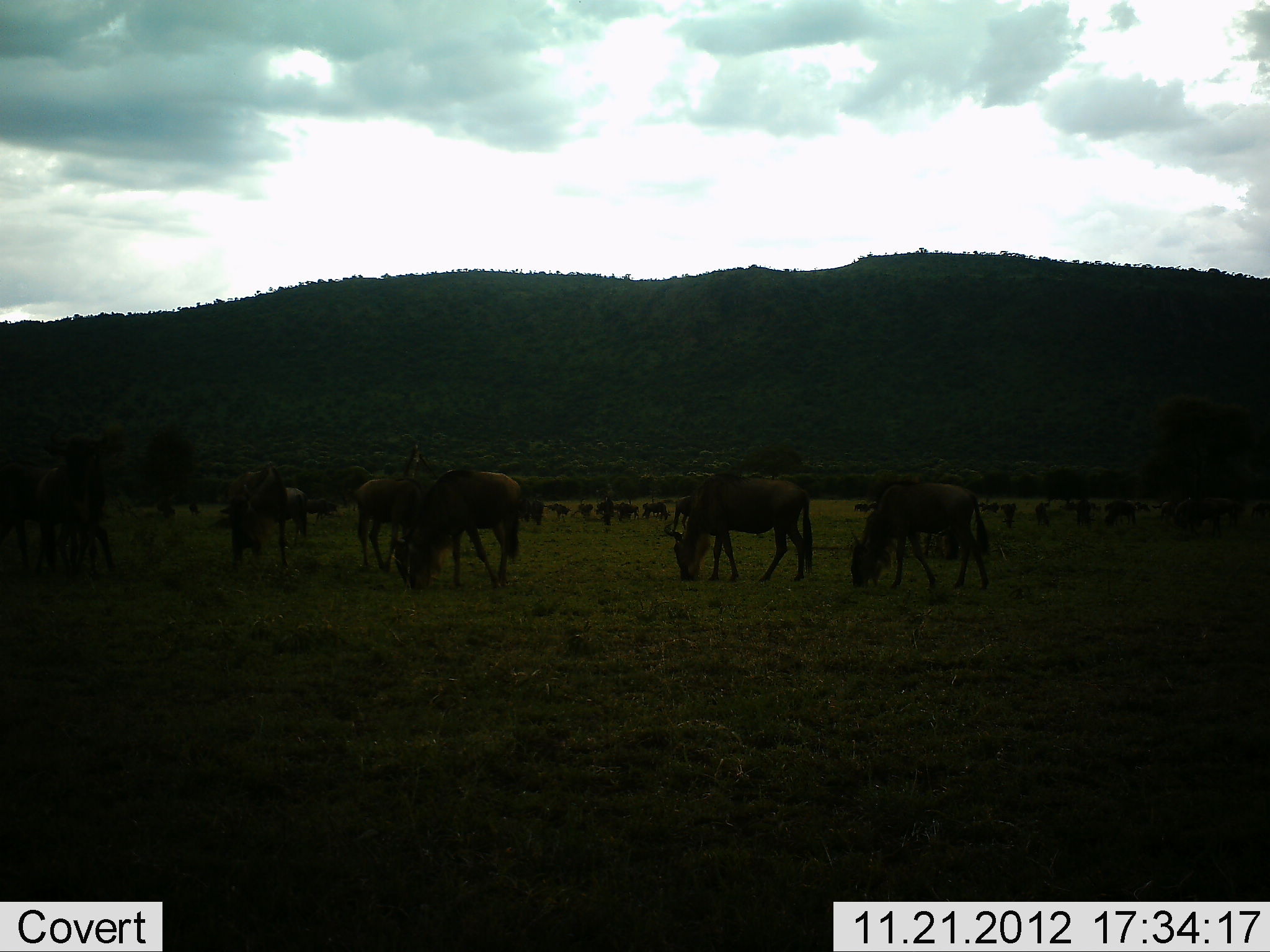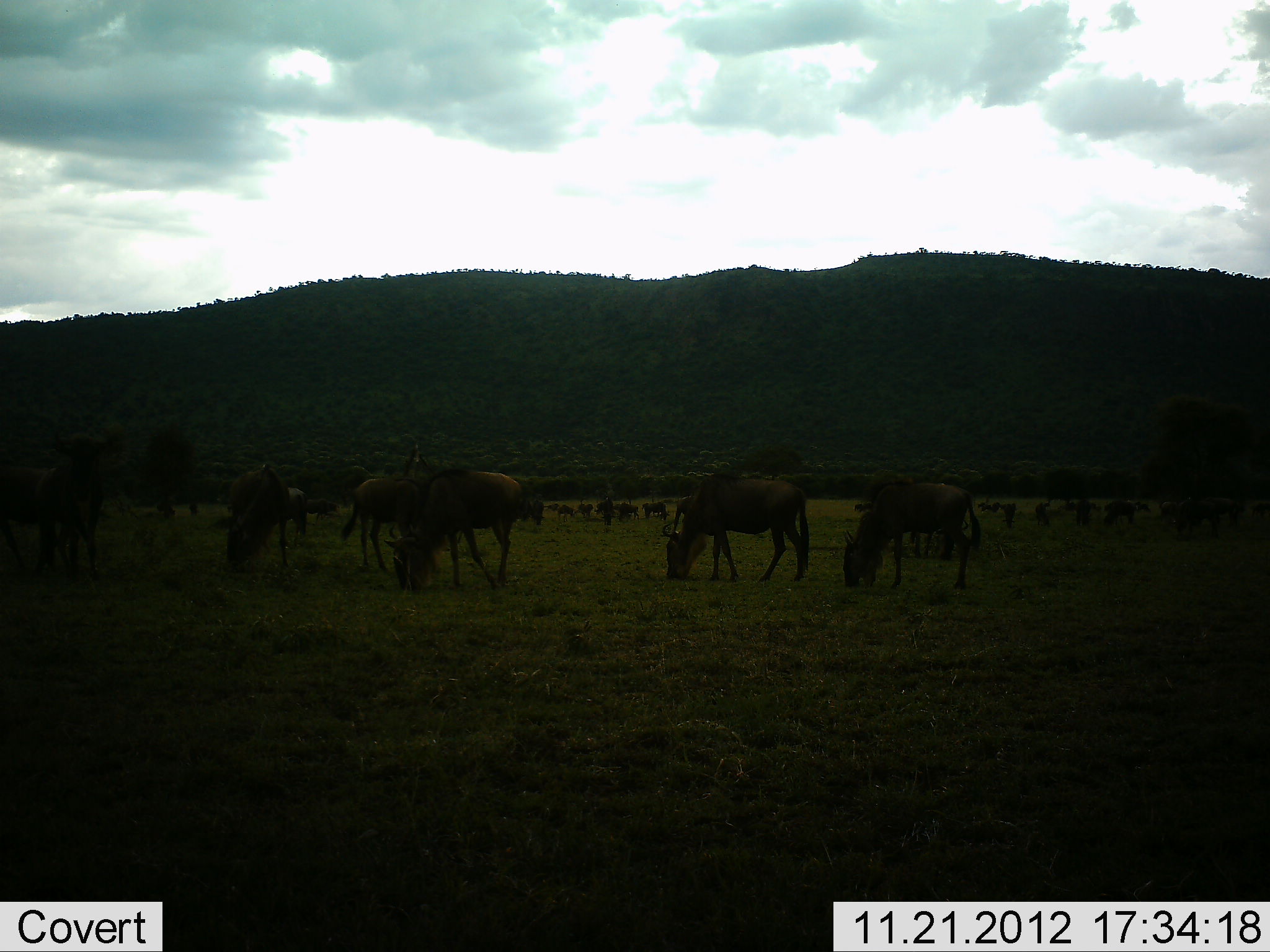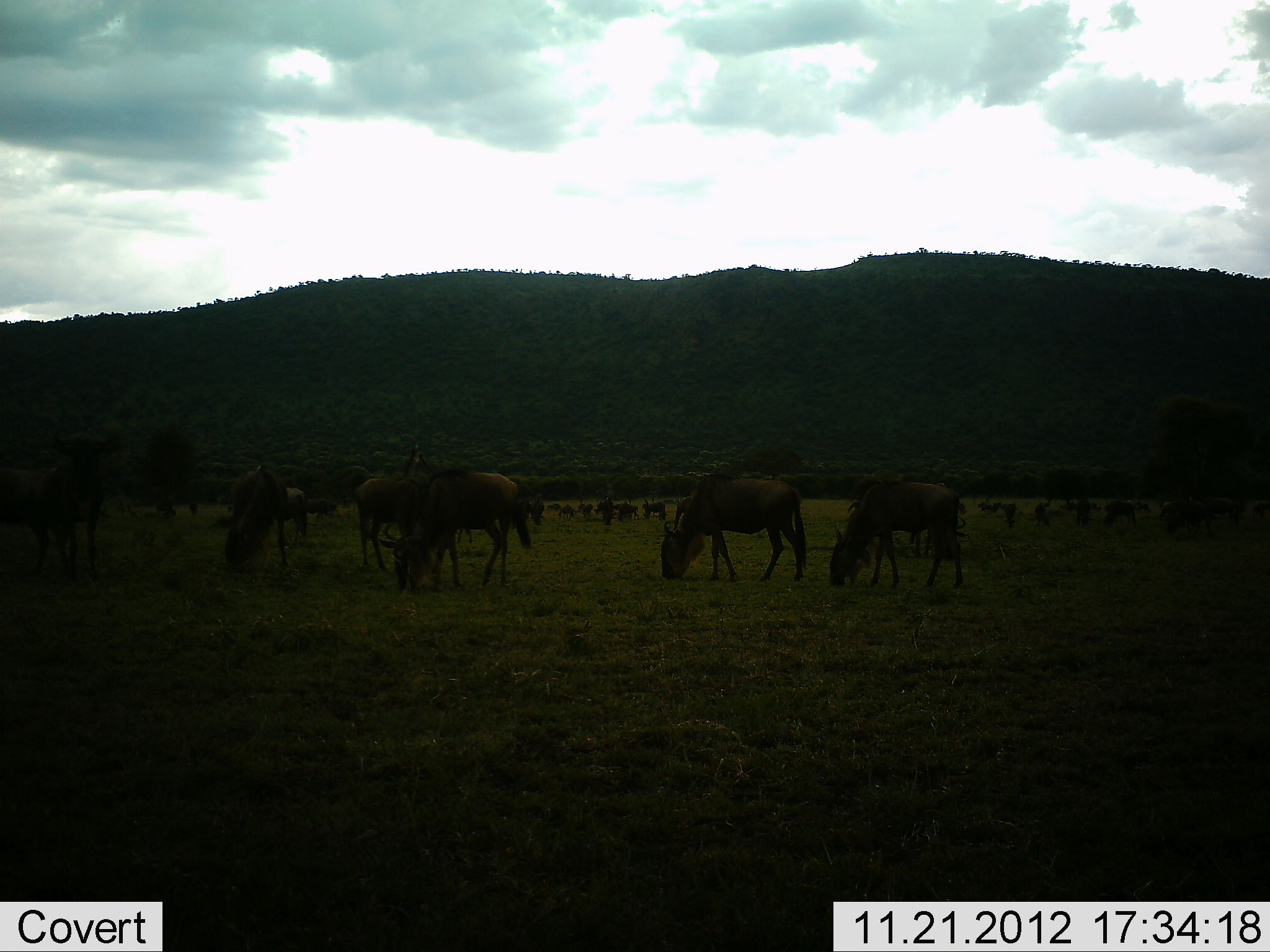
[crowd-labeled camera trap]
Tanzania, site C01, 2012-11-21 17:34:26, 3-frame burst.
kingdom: Animalia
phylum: Chordata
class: Mammalia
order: Artiodactyla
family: Bovidae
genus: Connochaetes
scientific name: Connochaetes taurinus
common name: blue wildebeest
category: wildebeest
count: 11-50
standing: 42%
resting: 12%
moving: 29%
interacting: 4%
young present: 0%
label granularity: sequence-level